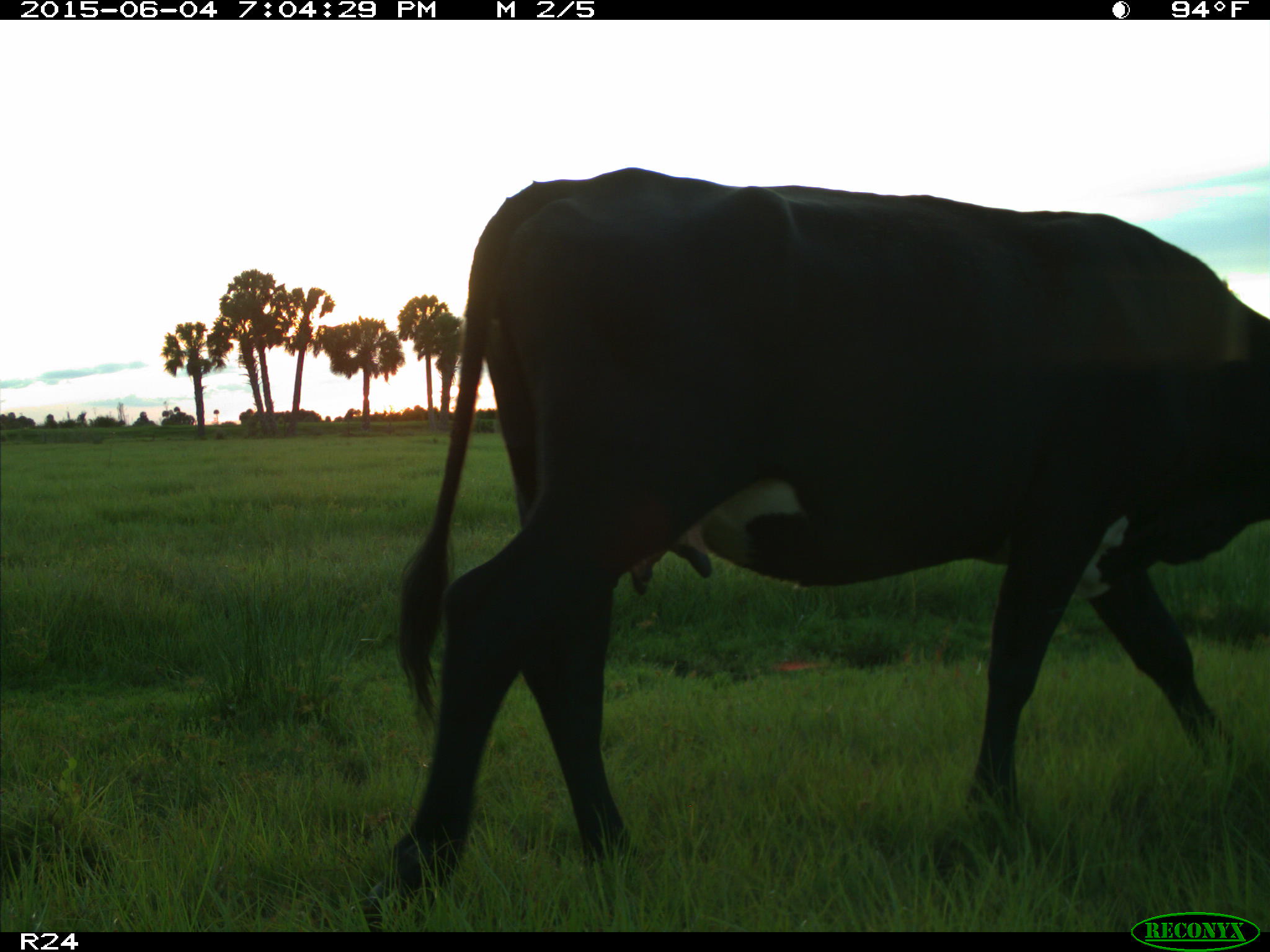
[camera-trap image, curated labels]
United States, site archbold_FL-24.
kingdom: Animalia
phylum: Chordata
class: Mammalia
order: Artiodactyla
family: Bovidae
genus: Bos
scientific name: Bos taurus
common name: domestic cow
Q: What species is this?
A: Bos taurus (domestic cow).